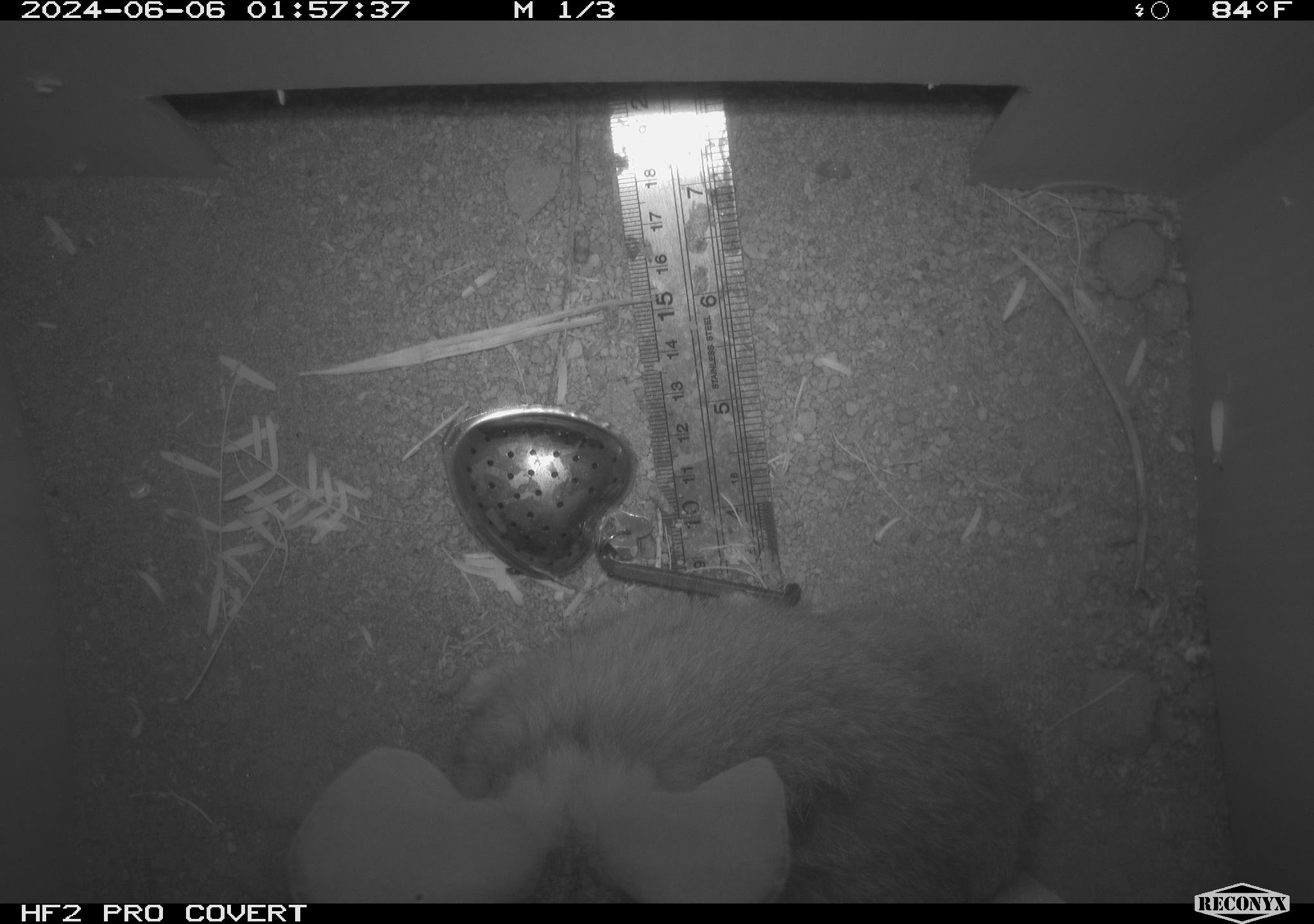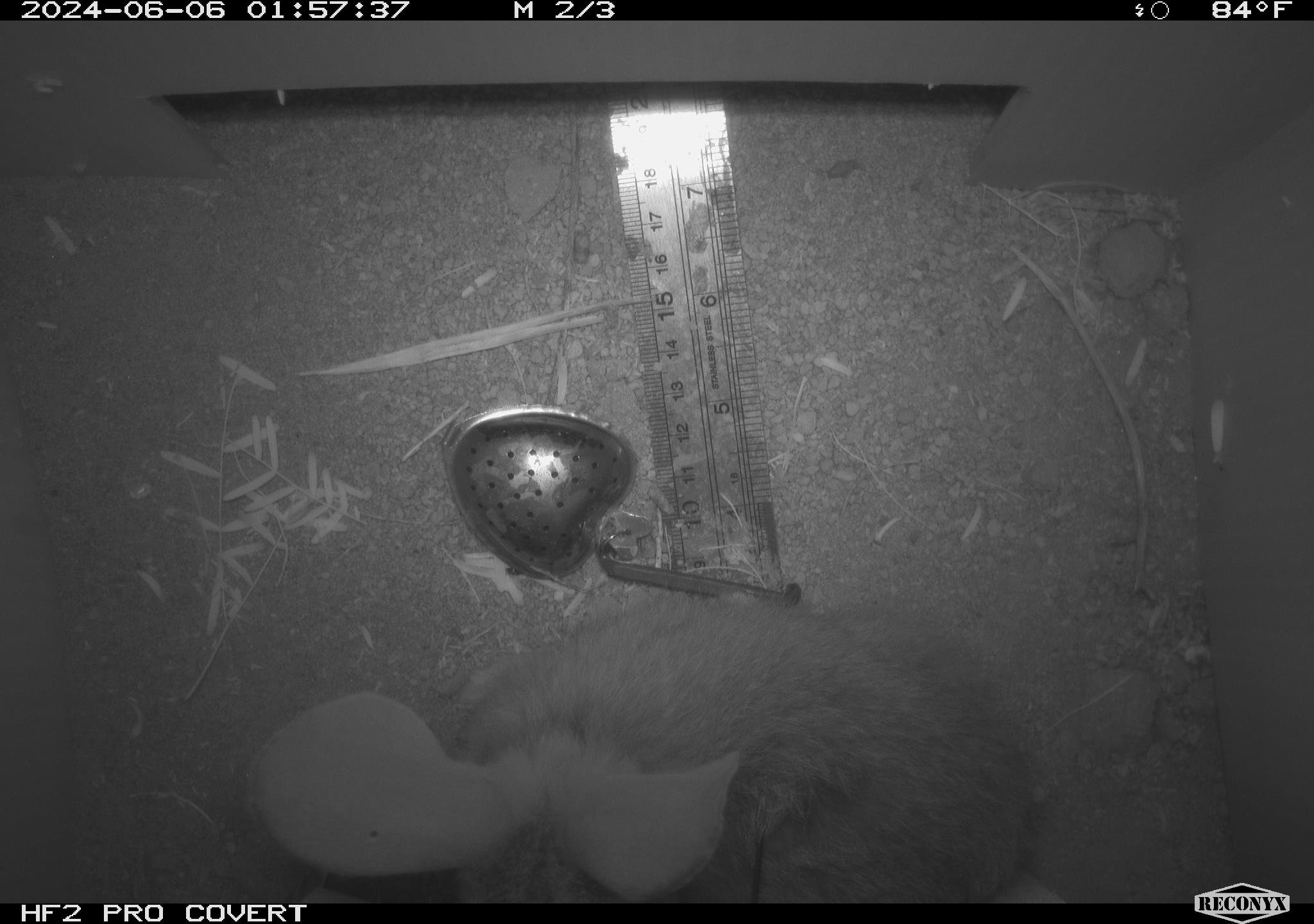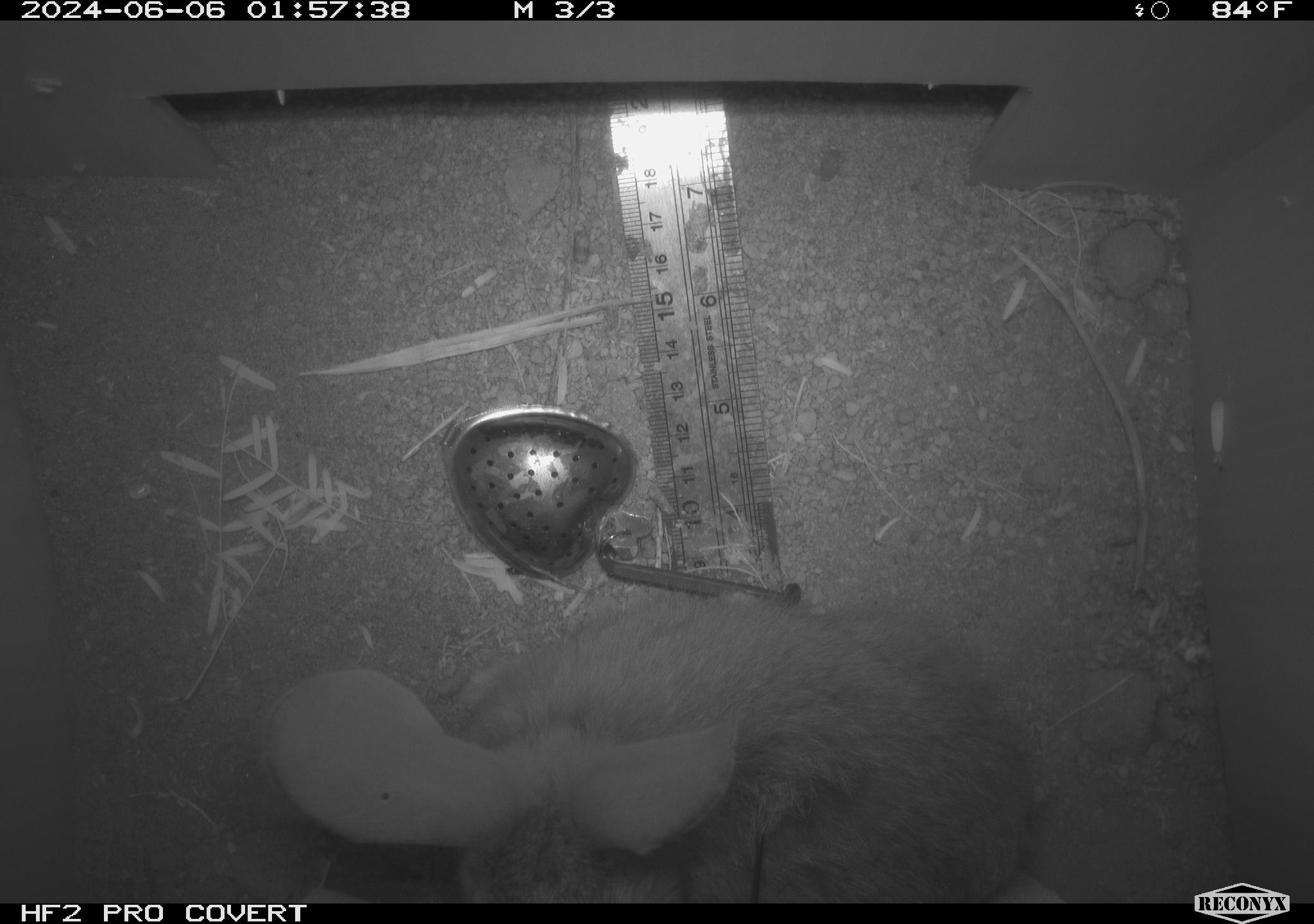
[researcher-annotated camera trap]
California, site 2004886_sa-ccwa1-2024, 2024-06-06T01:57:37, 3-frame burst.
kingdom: Animalia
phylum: Chordata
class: Mammalia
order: Lagomorpha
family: Leporidae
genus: Sylvilagus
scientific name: Sylvilagus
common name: cottontail rabbits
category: sylvilagus species